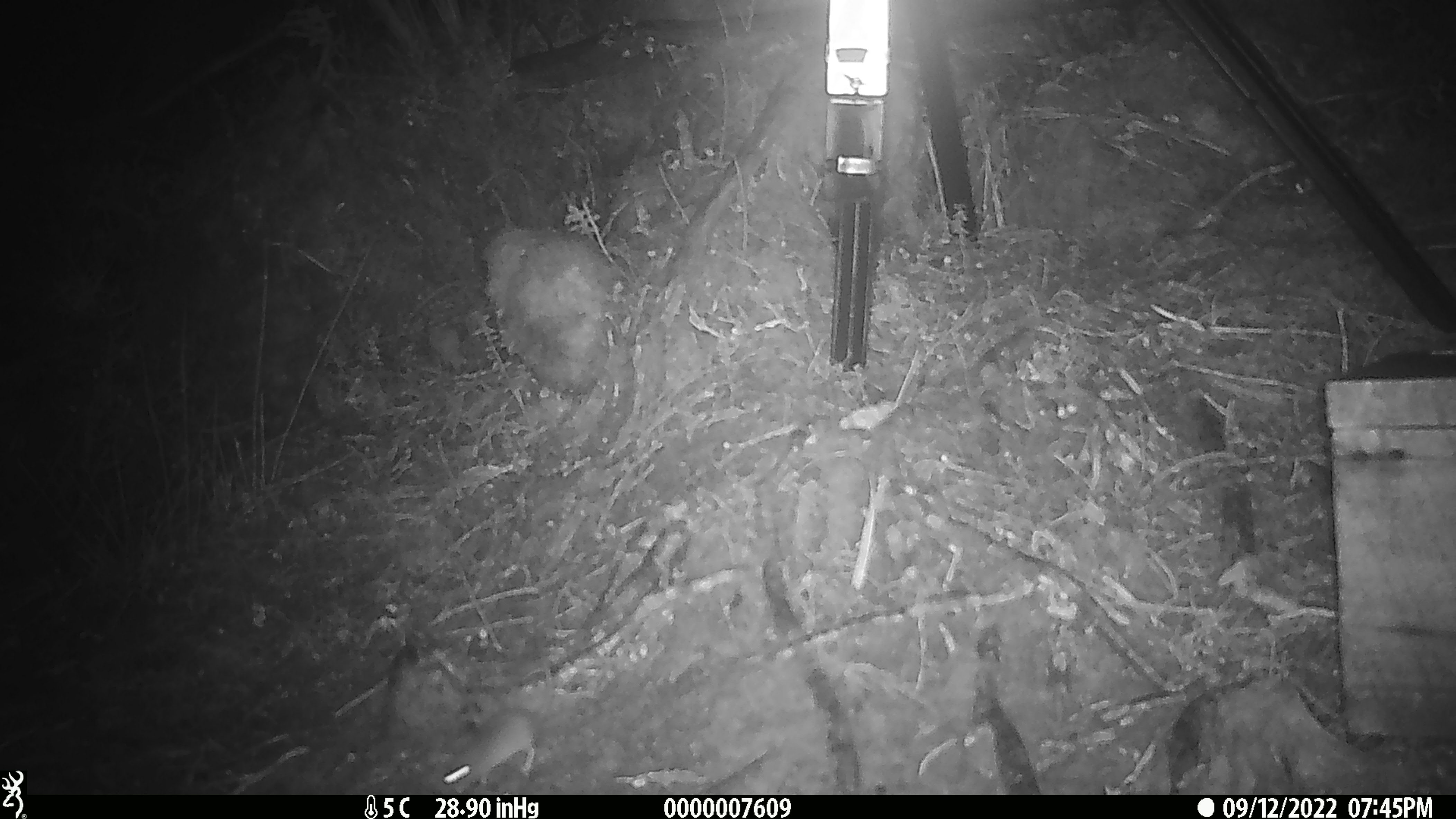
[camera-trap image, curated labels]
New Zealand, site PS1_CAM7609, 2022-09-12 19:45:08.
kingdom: Animalia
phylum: Chordata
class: Mammalia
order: Rodentia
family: Muridae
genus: Mus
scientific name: Mus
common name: mouse